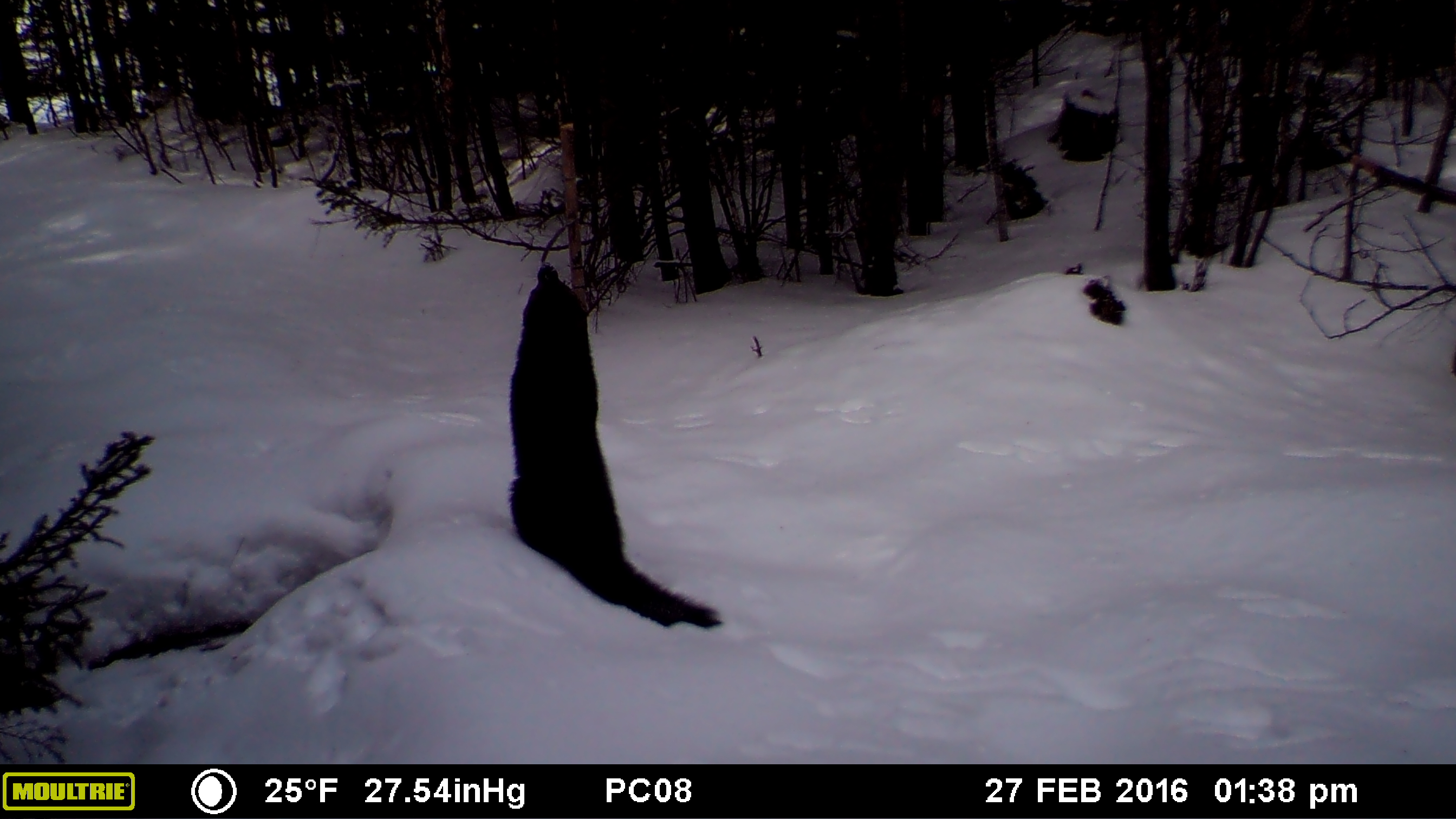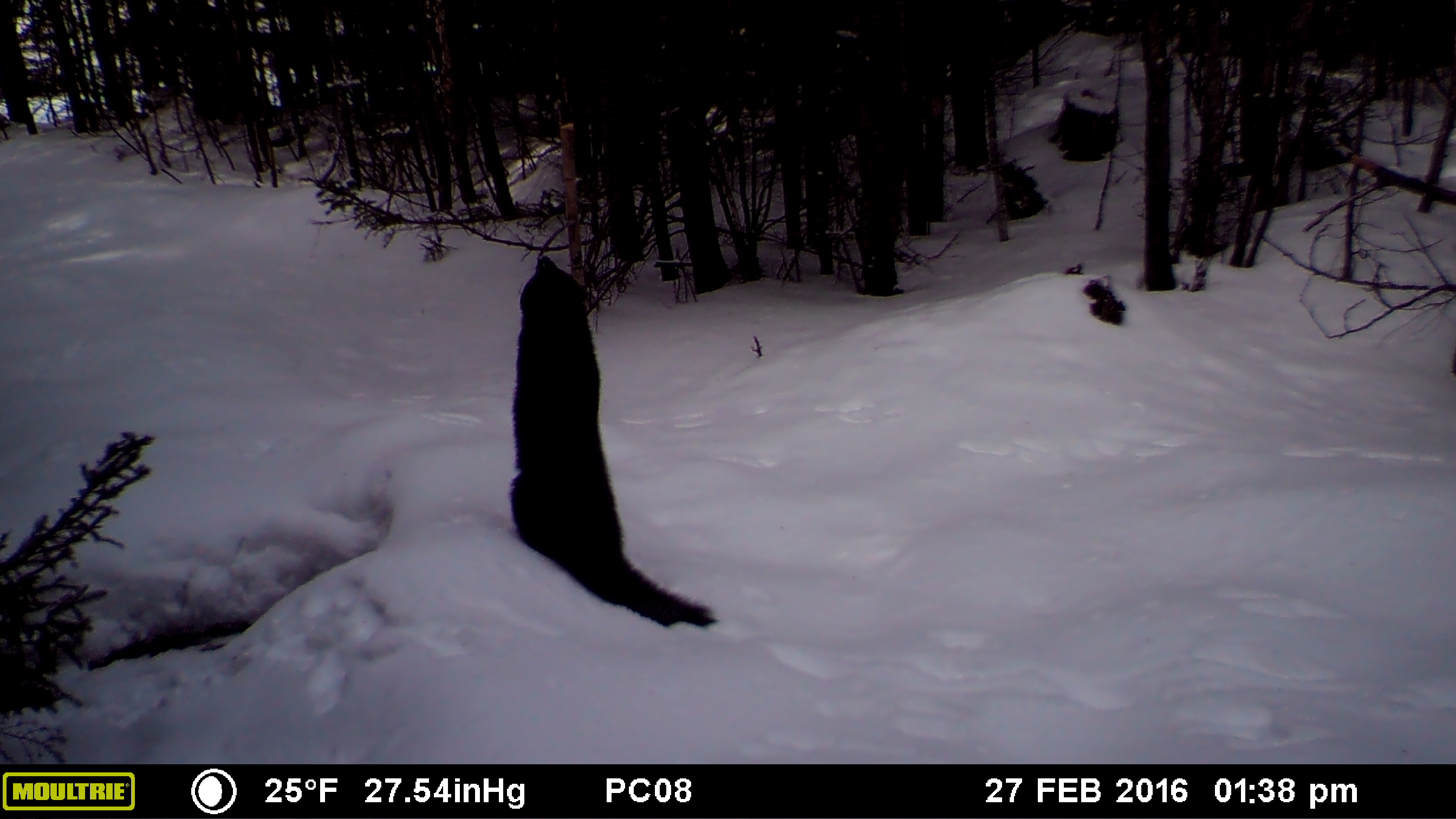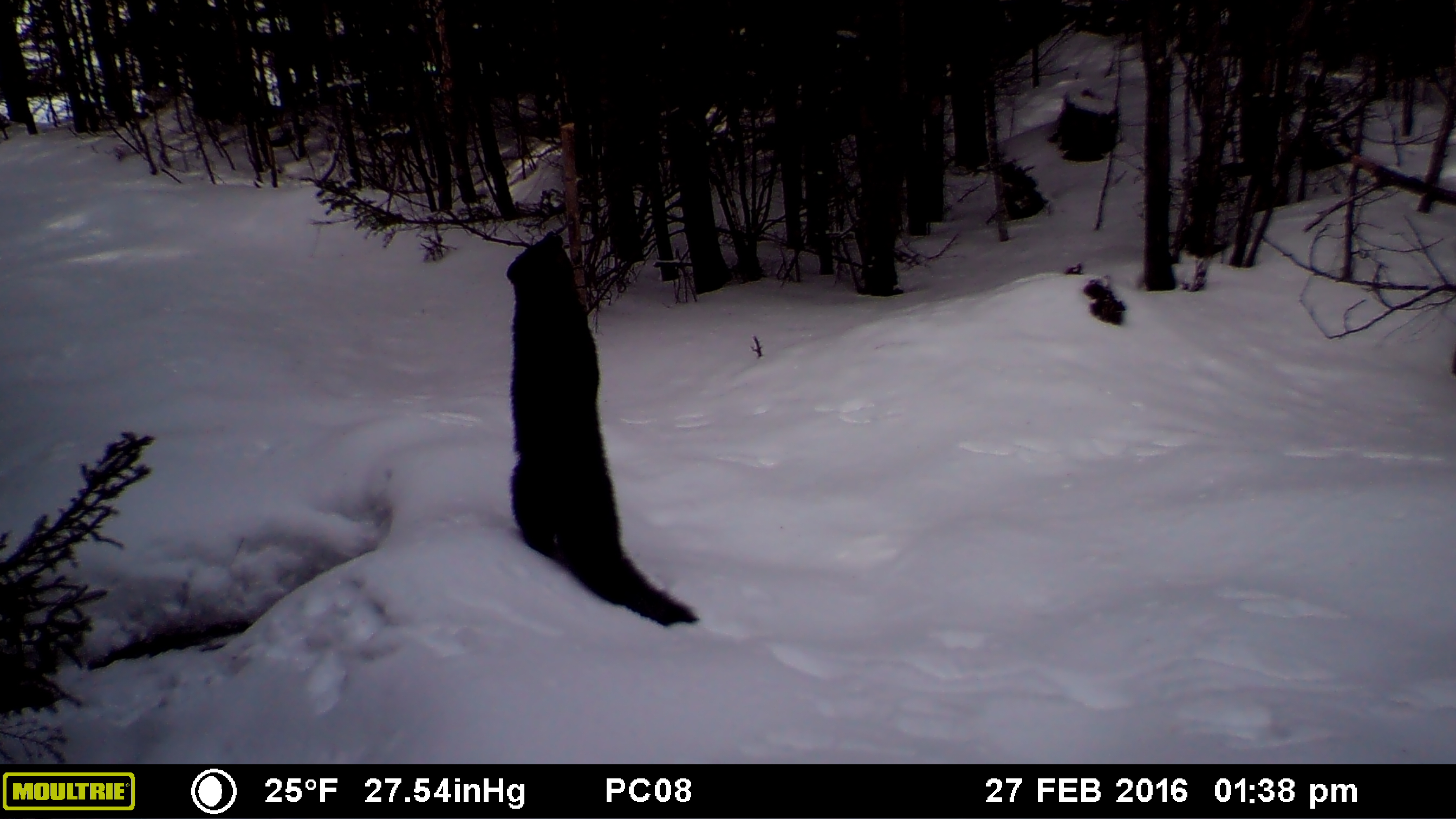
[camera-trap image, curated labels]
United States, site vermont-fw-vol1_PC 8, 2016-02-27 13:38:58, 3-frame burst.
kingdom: Animalia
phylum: Chordata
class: Mammalia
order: Carnivora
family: Mustelidae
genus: Pekania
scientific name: Pekania pennanti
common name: fisher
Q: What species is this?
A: Fisher (Pekania pennanti).